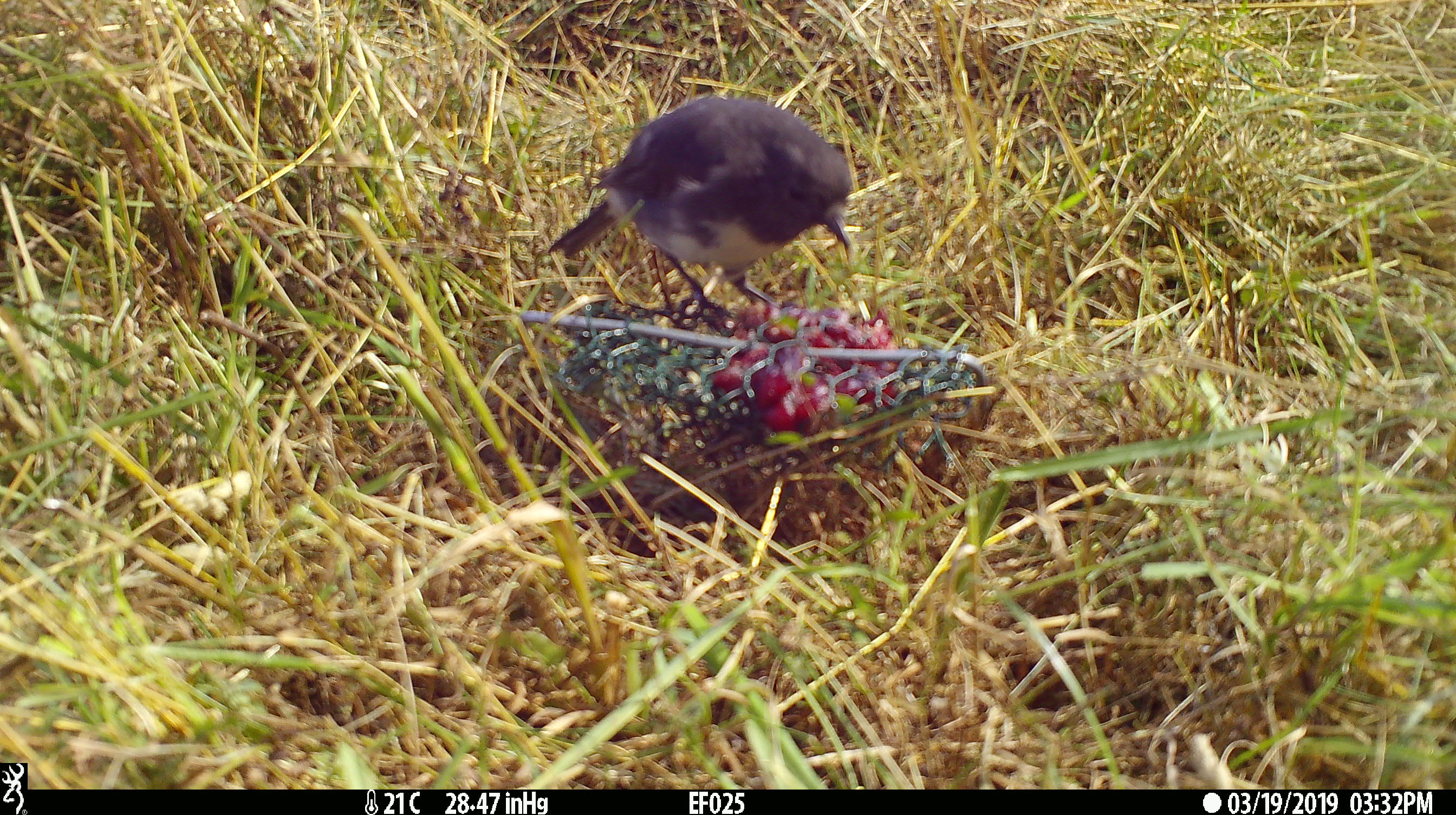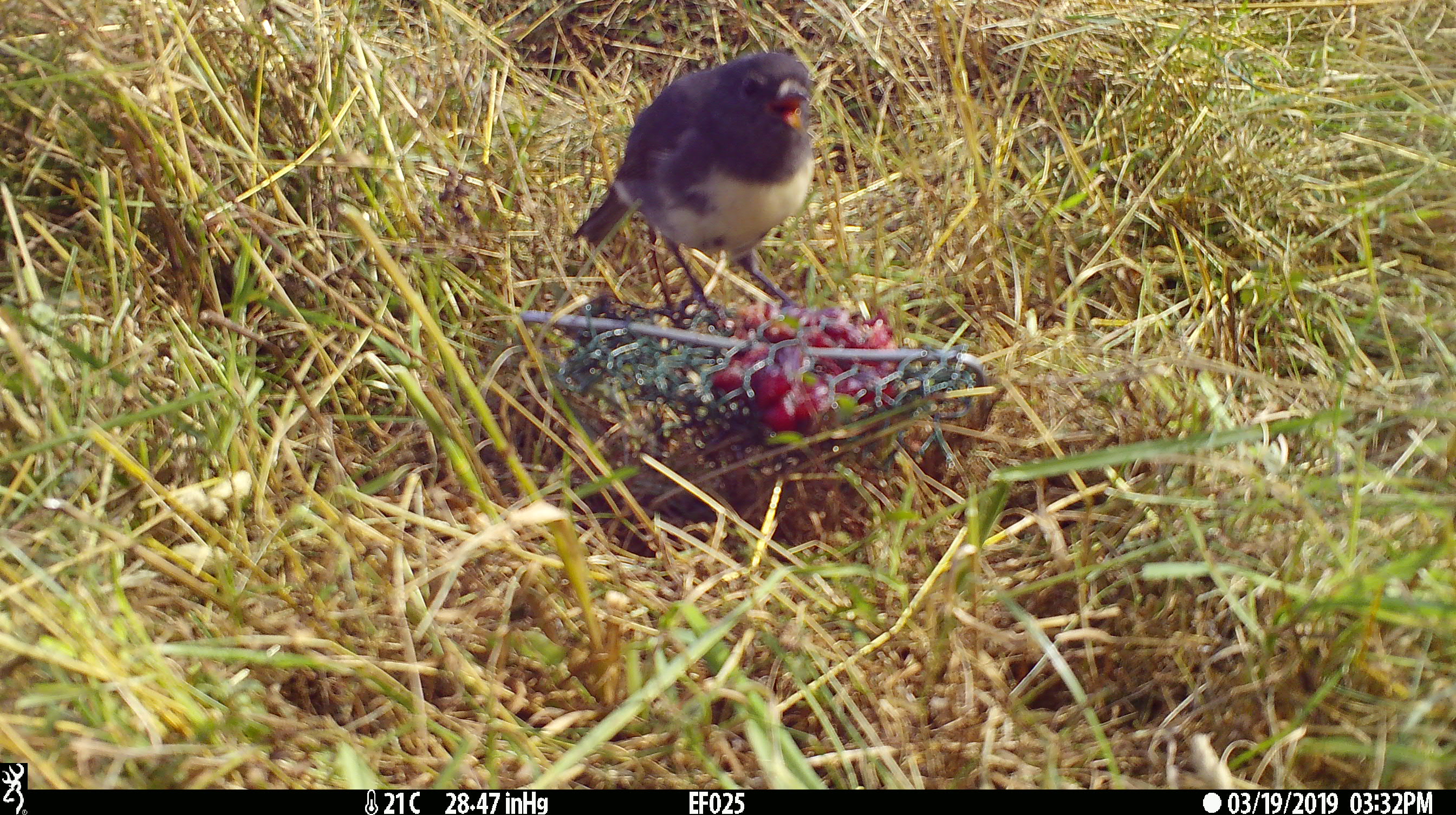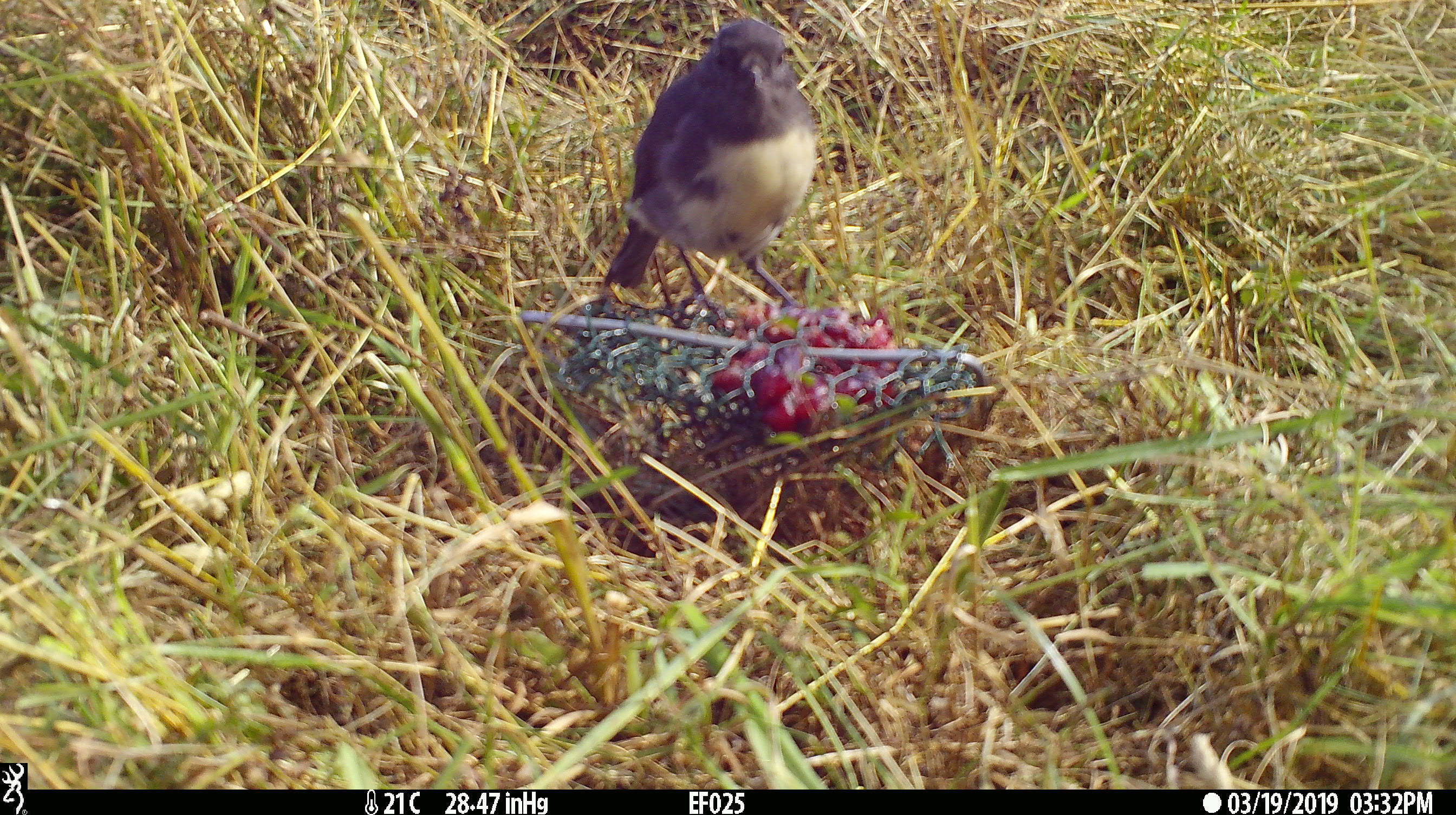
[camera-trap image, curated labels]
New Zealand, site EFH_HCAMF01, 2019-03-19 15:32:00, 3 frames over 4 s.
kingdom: Animalia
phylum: Chordata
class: Aves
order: Passeriformes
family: Petroicidae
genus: Petroica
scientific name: Petroica australis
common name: new zealand robin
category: robin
Robin (new zealand robin) (Petroica australis).